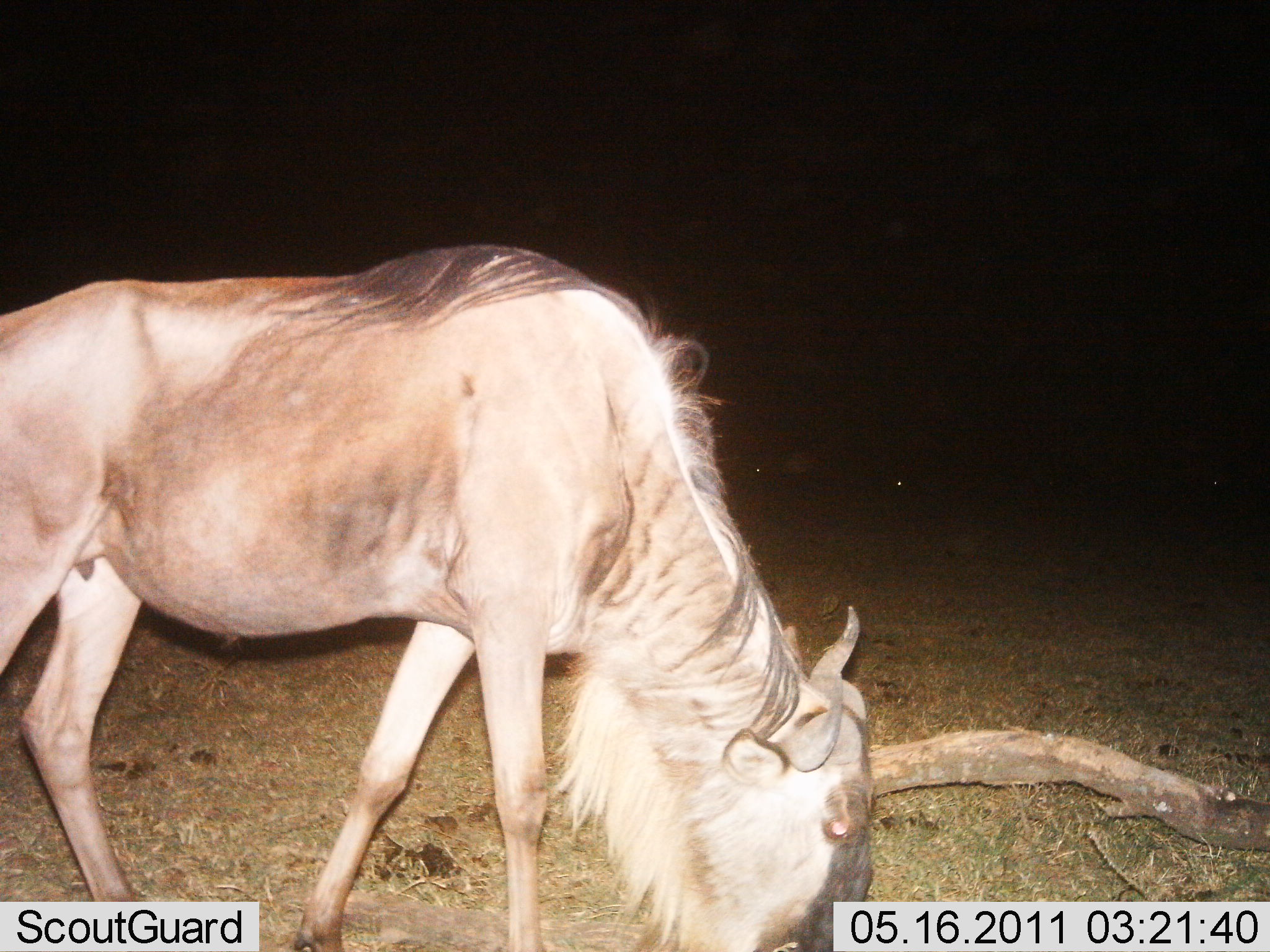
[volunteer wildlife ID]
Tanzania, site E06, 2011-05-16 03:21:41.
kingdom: Animalia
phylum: Chordata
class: Mammalia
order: Artiodactyla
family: Bovidae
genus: Connochaetes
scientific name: Connochaetes taurinus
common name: blue wildebeest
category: wildebeest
Wildebeest (blue wildebeest) (Connochaetes taurinus), count 1. Behavior (volunteer vote fractions): standing 33%, resting 0%, moving 0%, interacting 0%. Young present (vote fraction): 0%. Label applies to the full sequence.